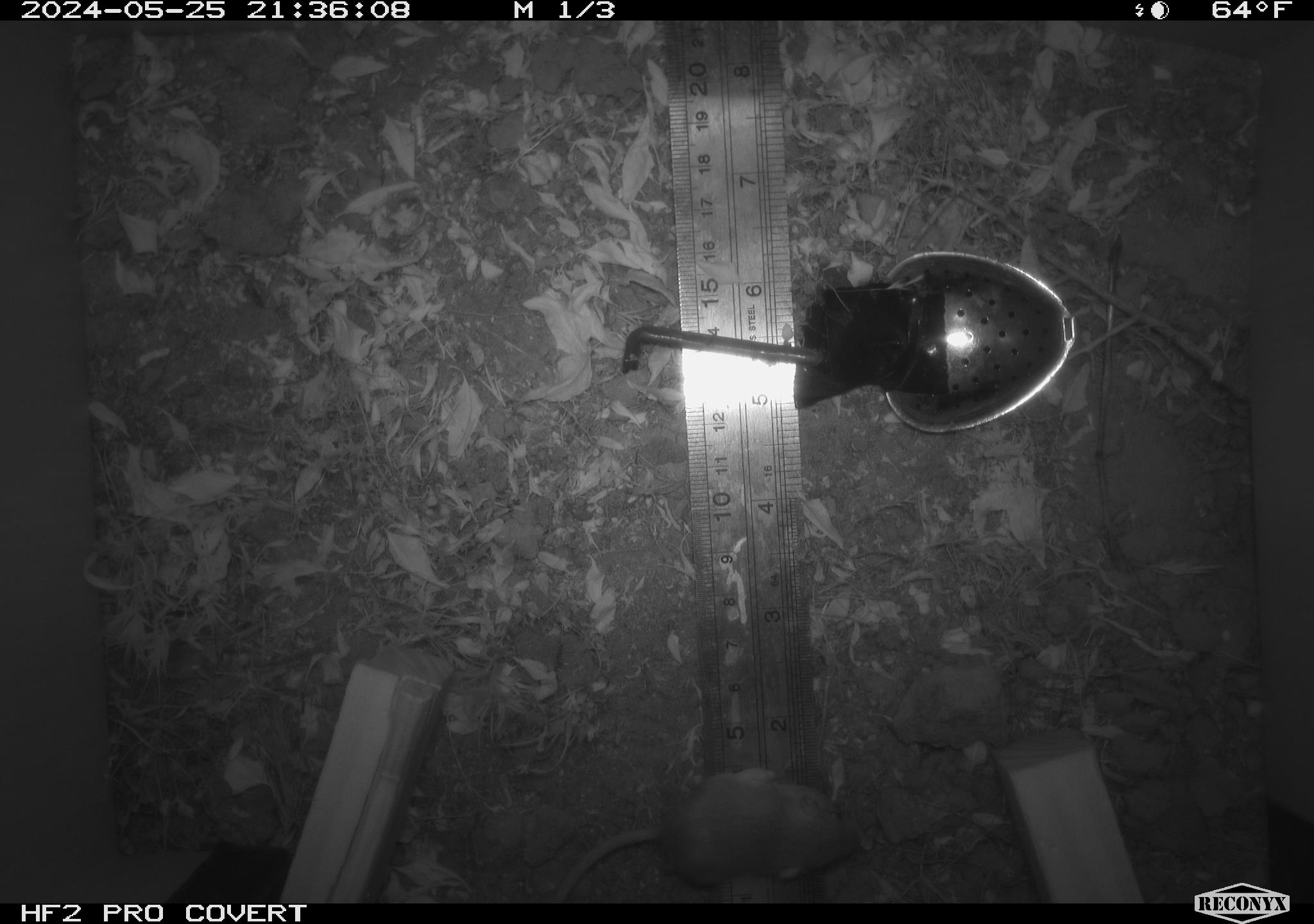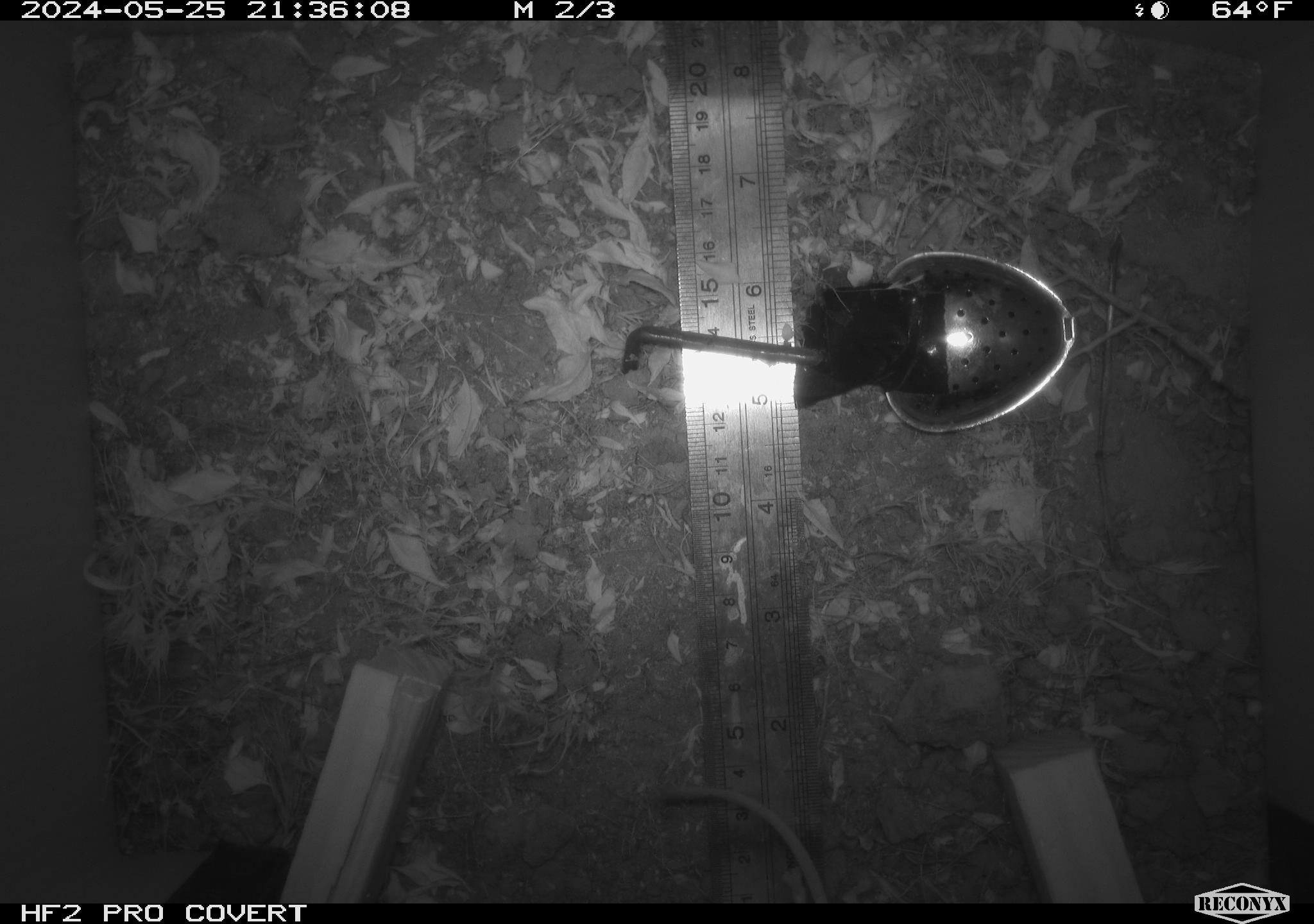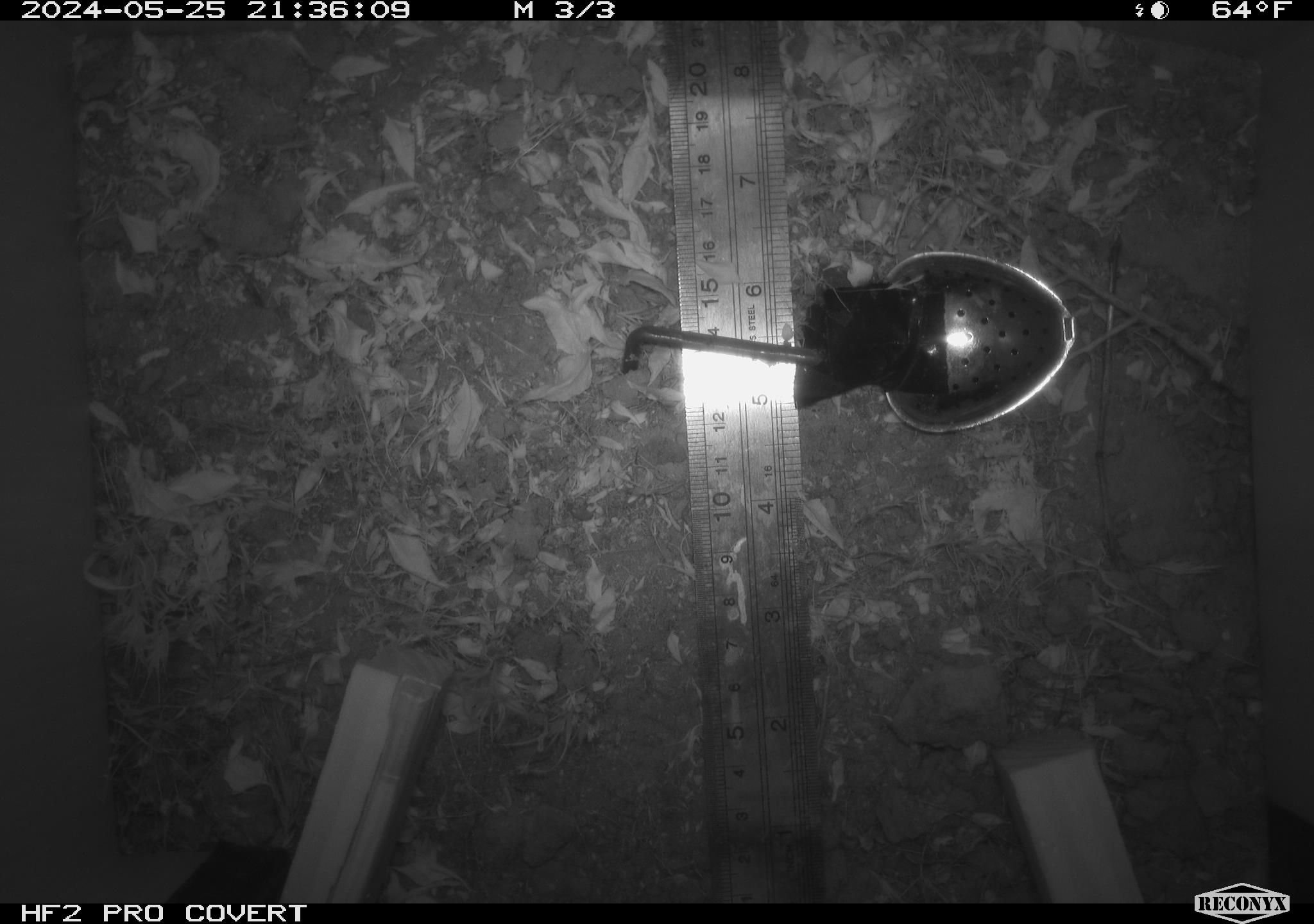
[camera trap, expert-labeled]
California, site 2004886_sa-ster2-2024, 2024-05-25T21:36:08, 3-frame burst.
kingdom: Animalia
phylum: Chordata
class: Mammalia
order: Rodentia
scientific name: Rodentia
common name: mouse species